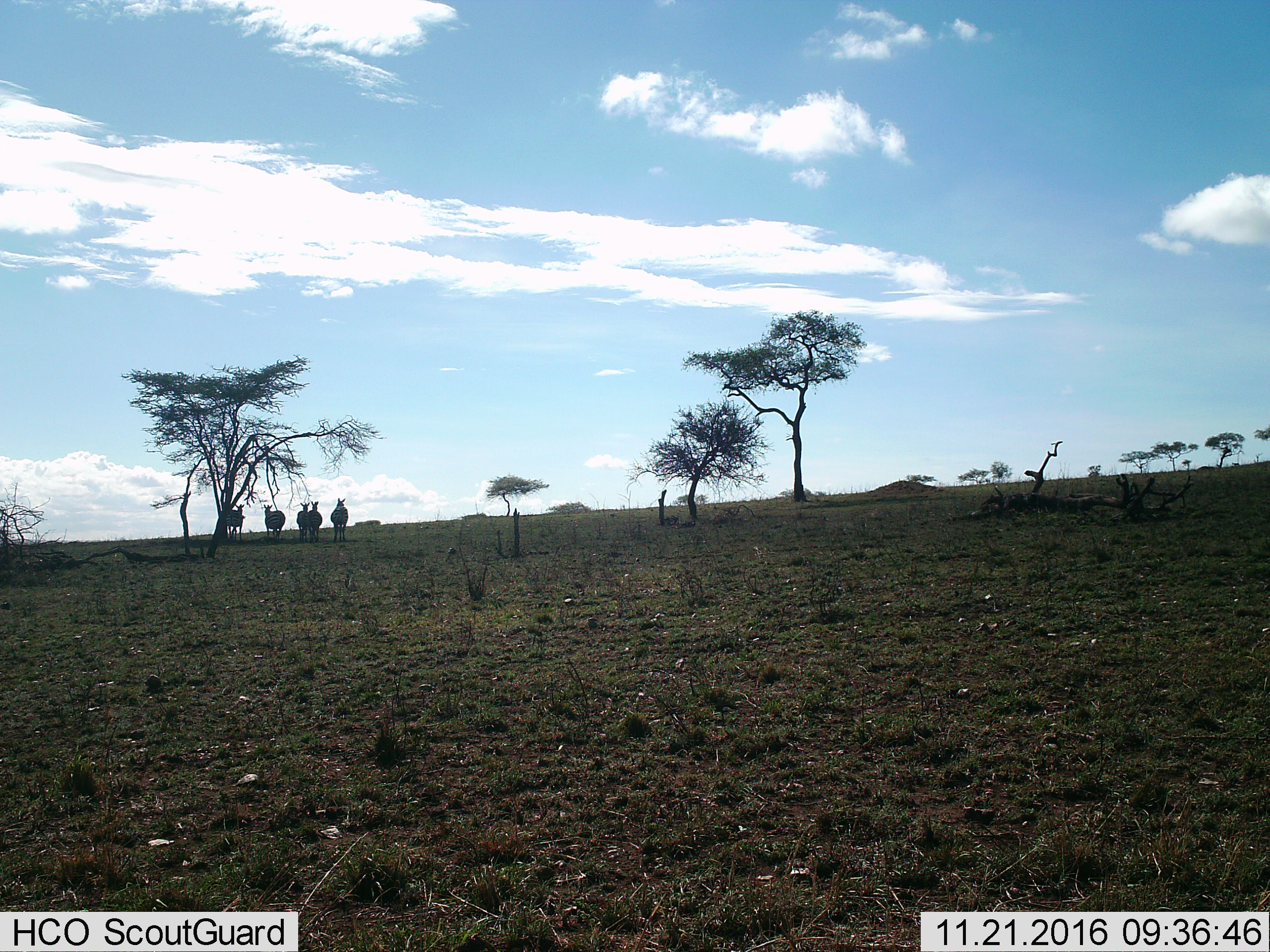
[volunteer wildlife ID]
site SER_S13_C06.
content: unidentified animal